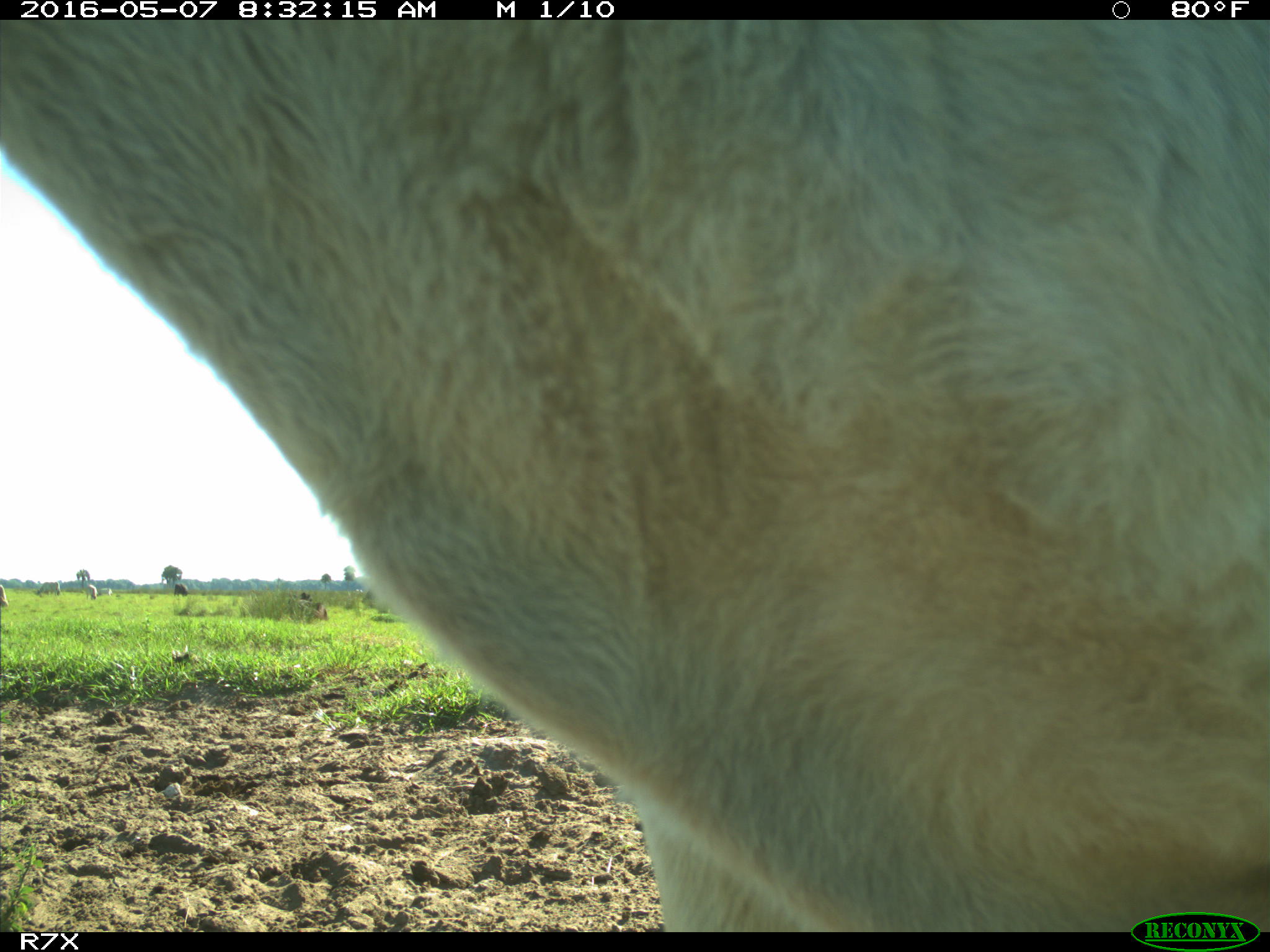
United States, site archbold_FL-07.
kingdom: Animalia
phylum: Chordata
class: Mammalia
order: Artiodactyla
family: Bovidae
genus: Bos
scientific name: Bos taurus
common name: domestic cow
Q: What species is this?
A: Bos taurus (domestic cow).